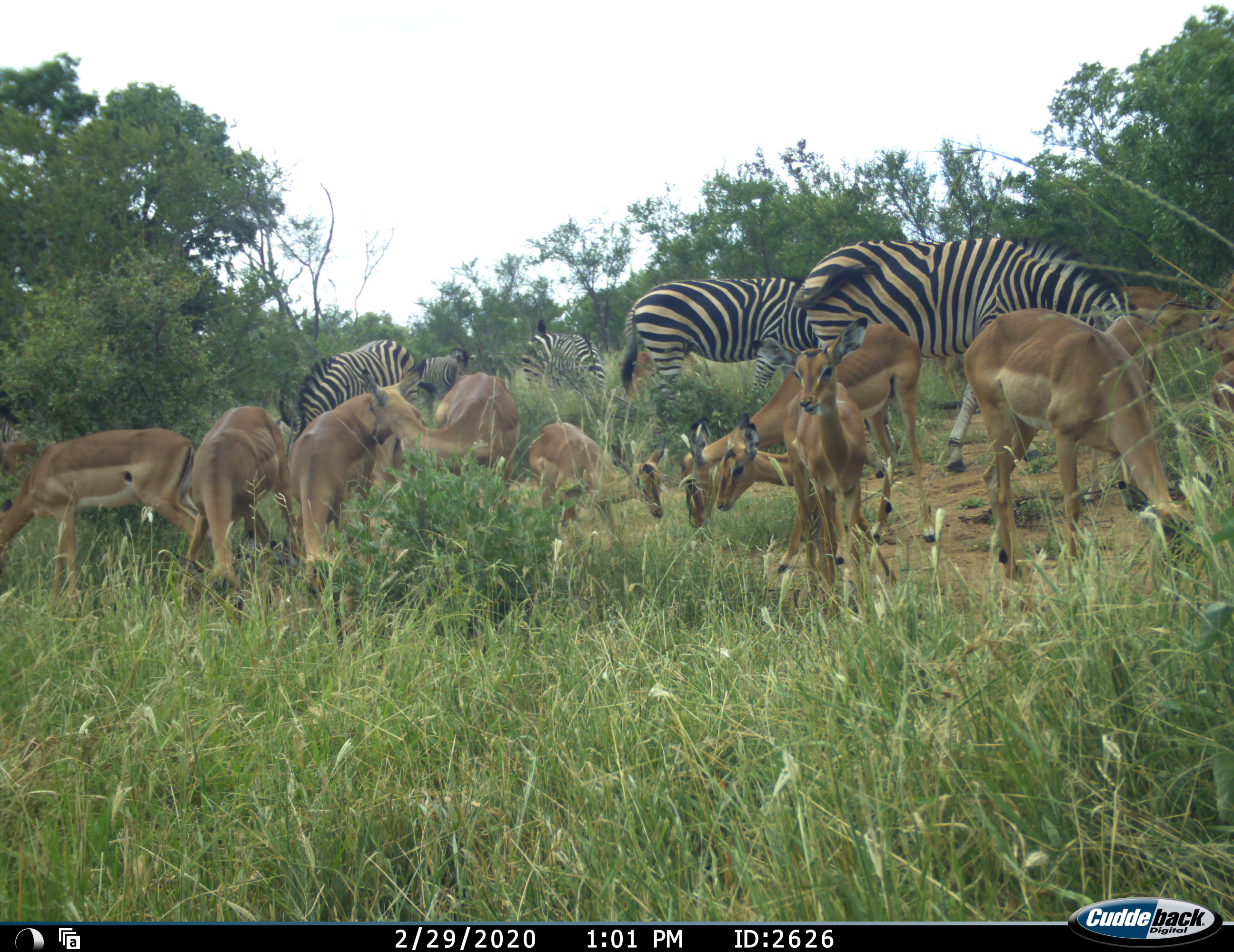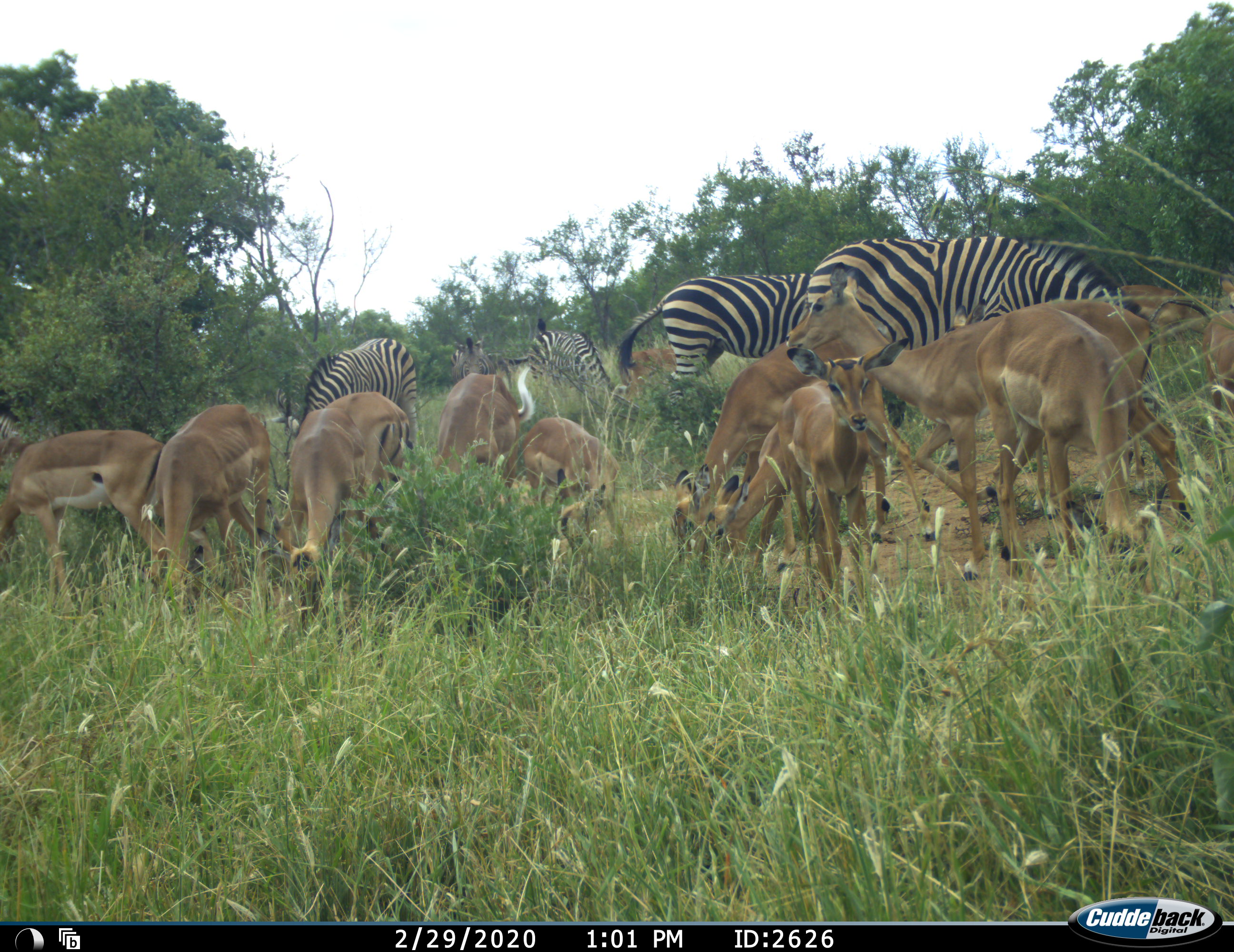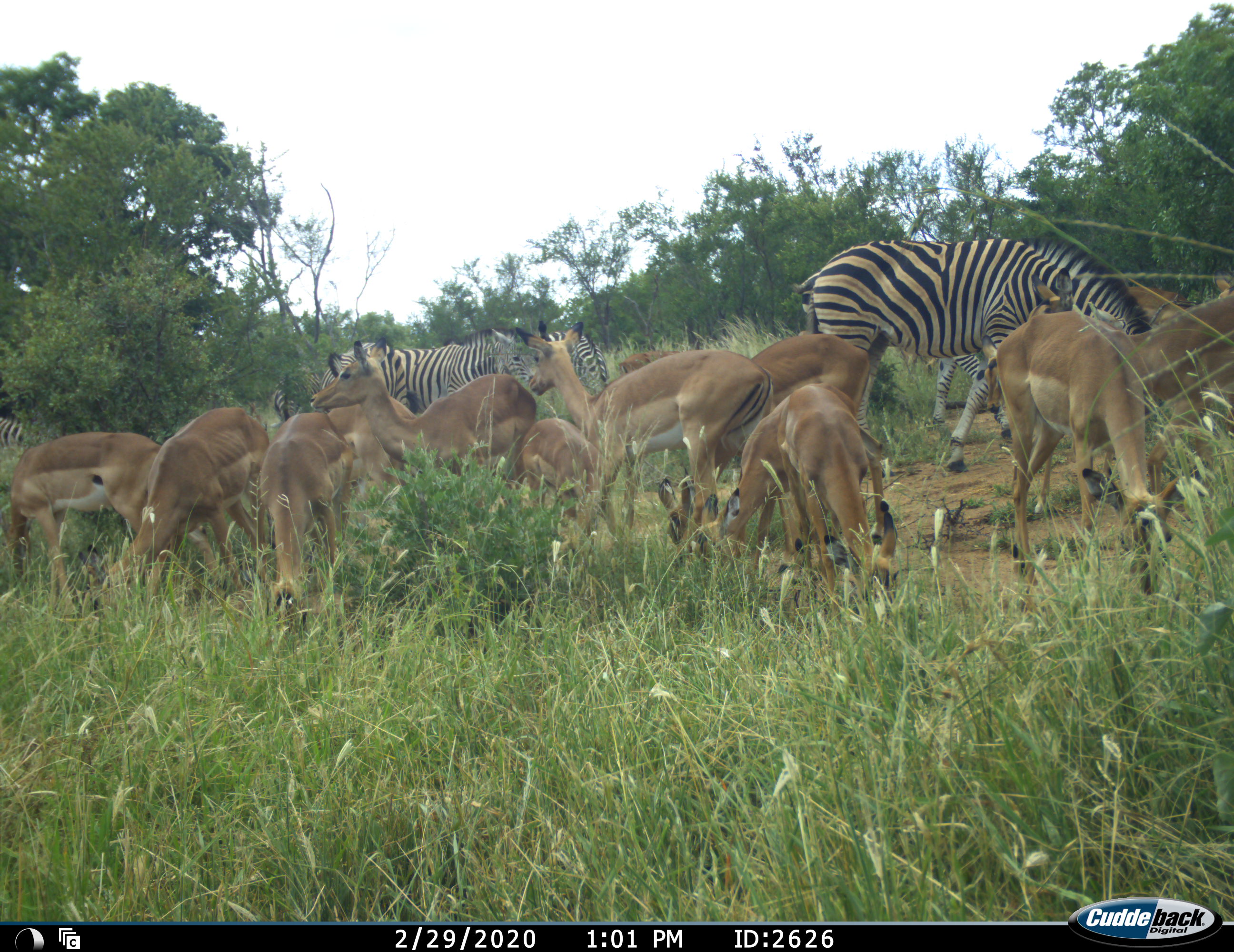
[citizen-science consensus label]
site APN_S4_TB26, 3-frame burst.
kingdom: Animalia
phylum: Chordata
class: Mammalia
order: Artiodactyla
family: Bovidae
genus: Aepyceros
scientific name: Aepyceros melampus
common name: impala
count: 11-50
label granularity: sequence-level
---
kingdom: Animalia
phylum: Chordata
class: Mammalia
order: Perissodactyla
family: Equidae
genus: Equus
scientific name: Equus quagga burchellii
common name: burchell's zebra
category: zebraburchells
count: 5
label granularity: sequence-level